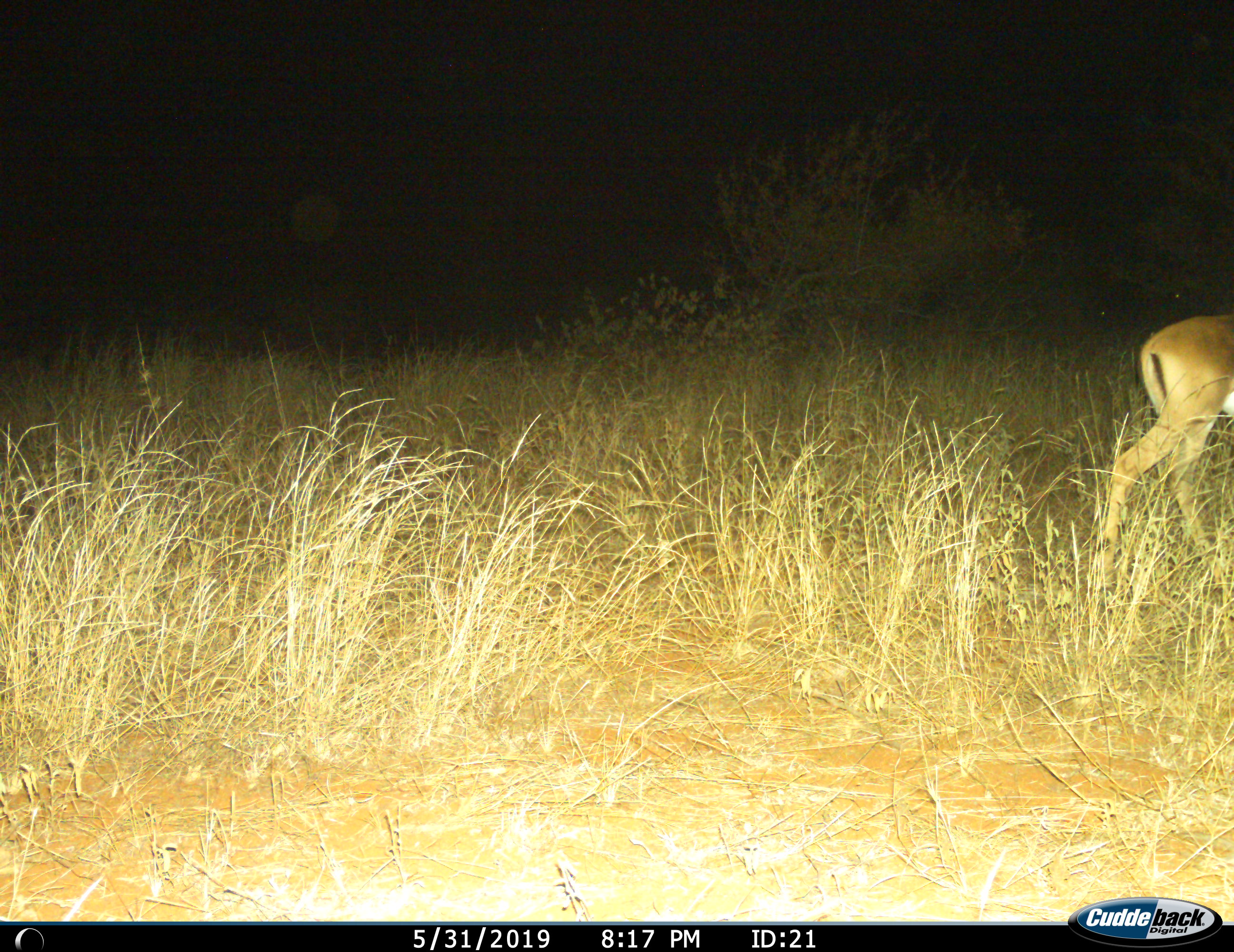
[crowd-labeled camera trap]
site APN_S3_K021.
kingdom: Animalia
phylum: Chordata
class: Mammalia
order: Artiodactyla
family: Bovidae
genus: Aepyceros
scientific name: Aepyceros melampus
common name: impala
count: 1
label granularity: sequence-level